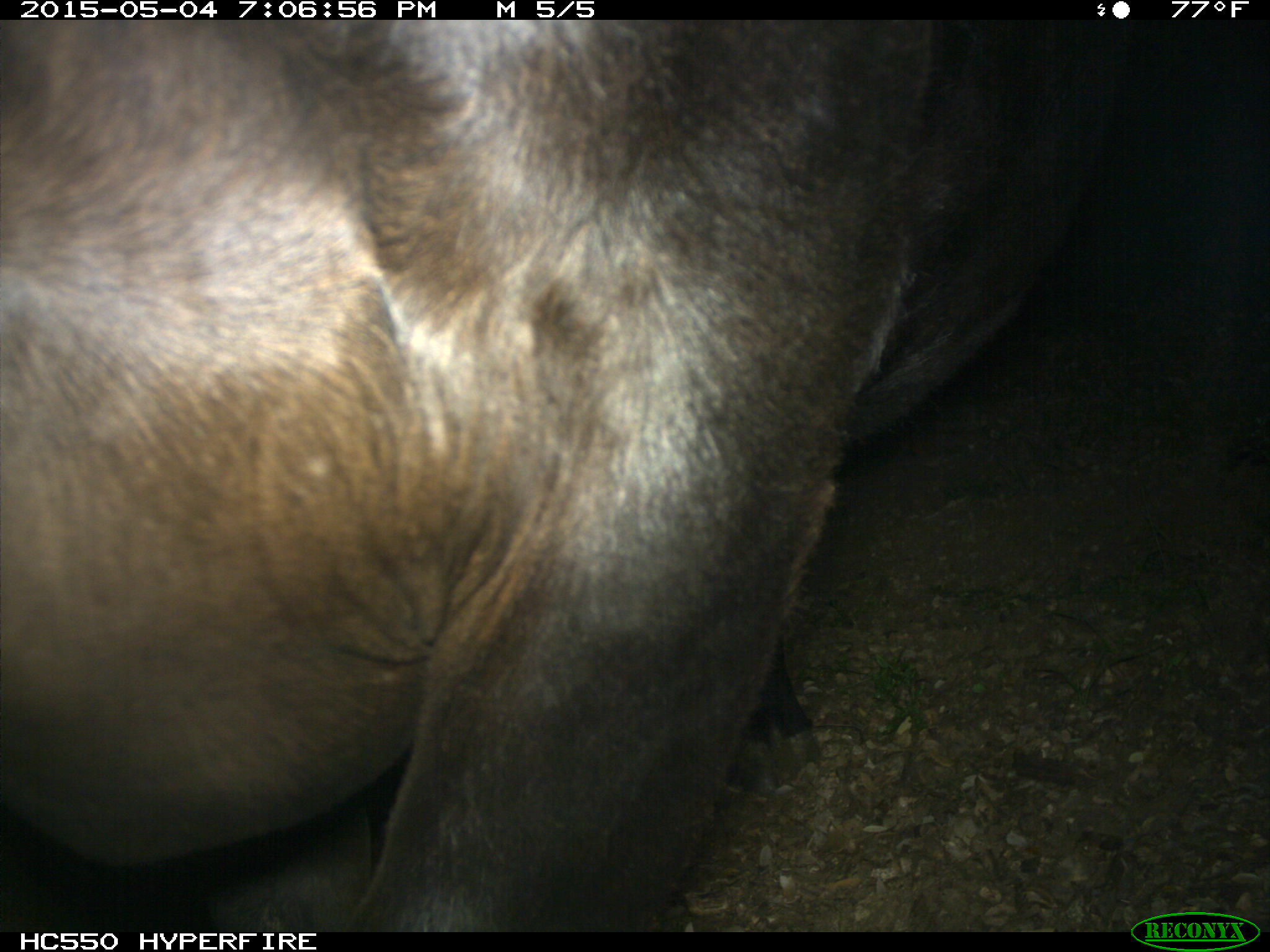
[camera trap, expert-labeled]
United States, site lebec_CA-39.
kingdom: Animalia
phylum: Chordata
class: Mammalia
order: Artiodactyla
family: Bovidae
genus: Bos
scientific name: Bos taurus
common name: domestic cow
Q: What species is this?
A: Bos taurus (domestic cow).